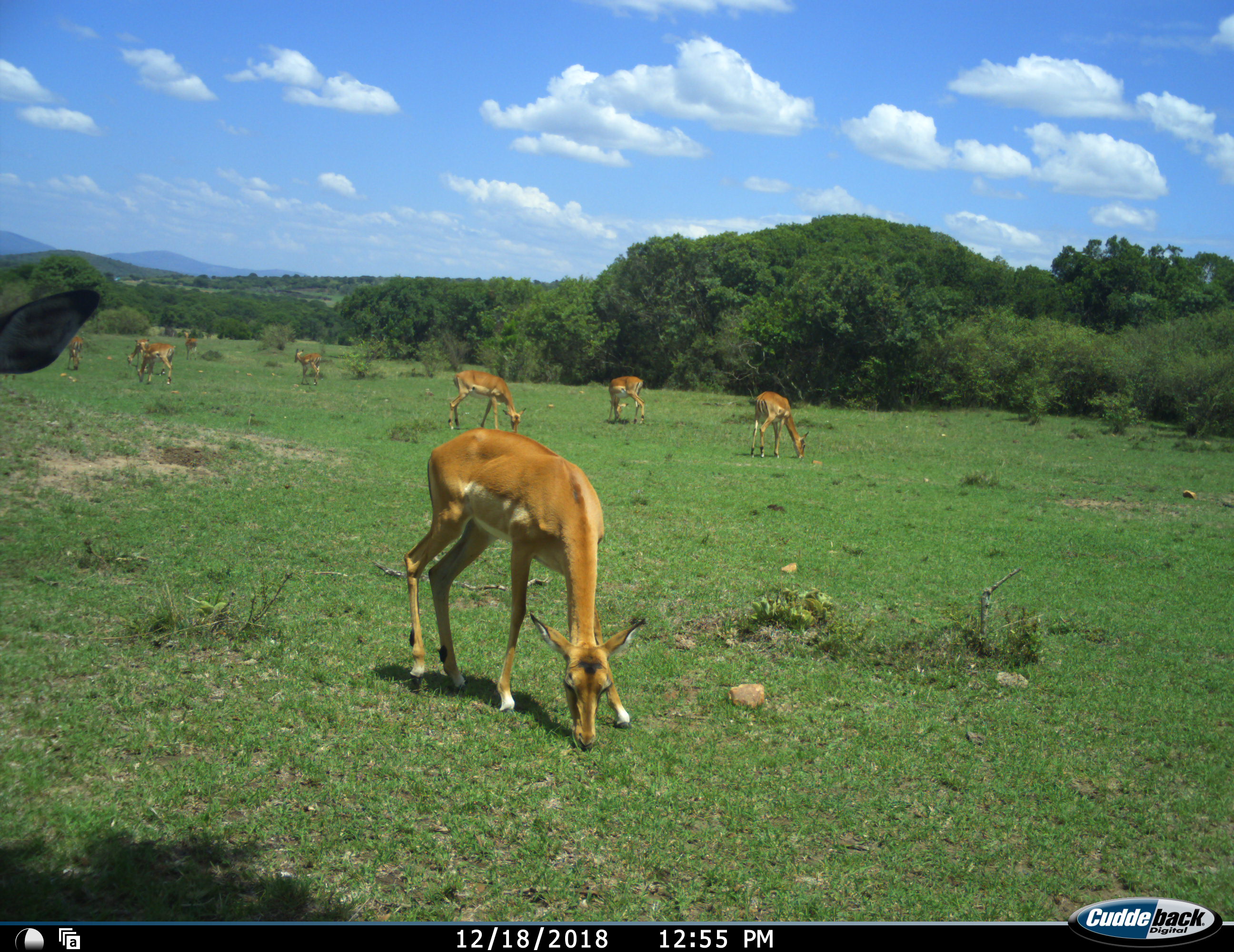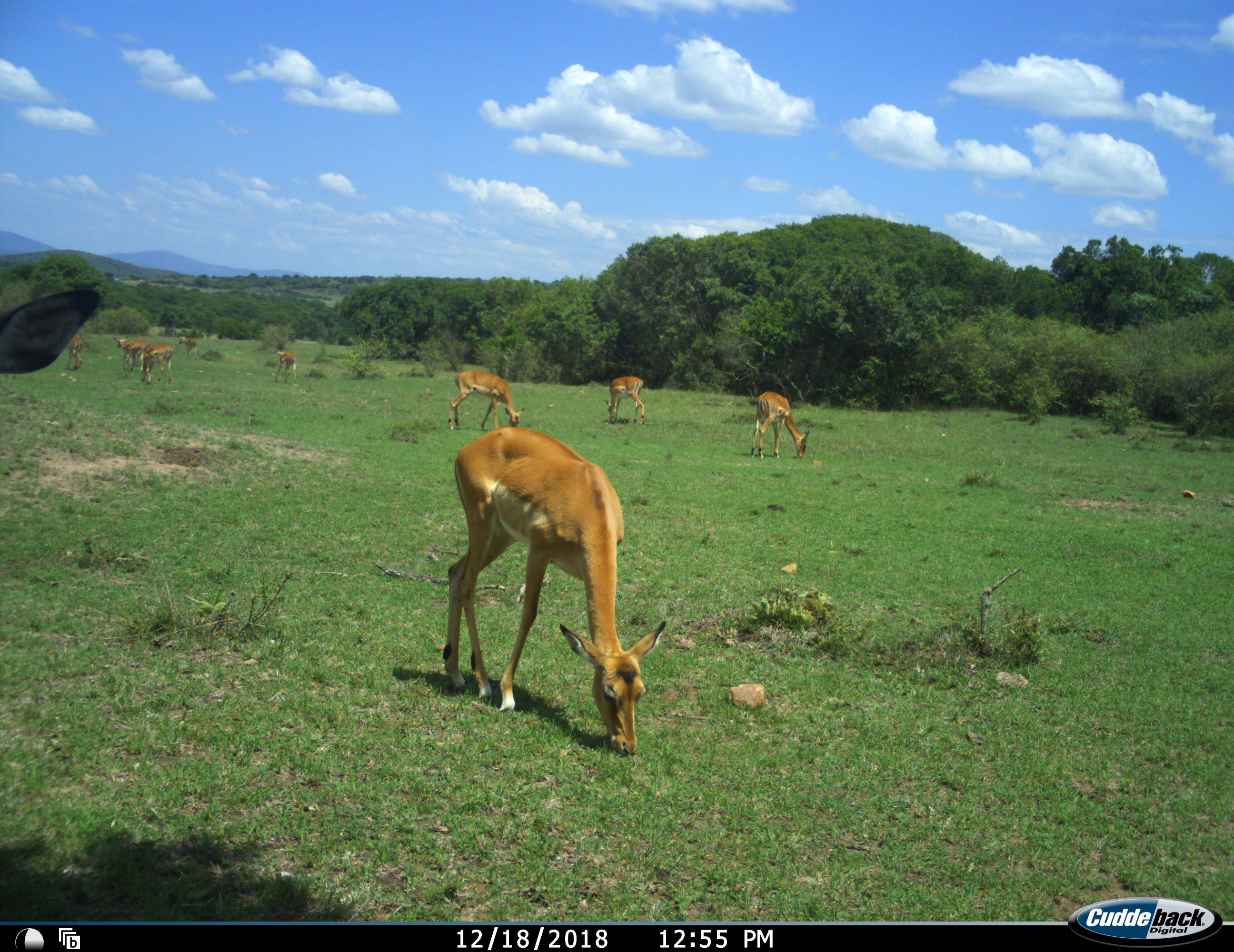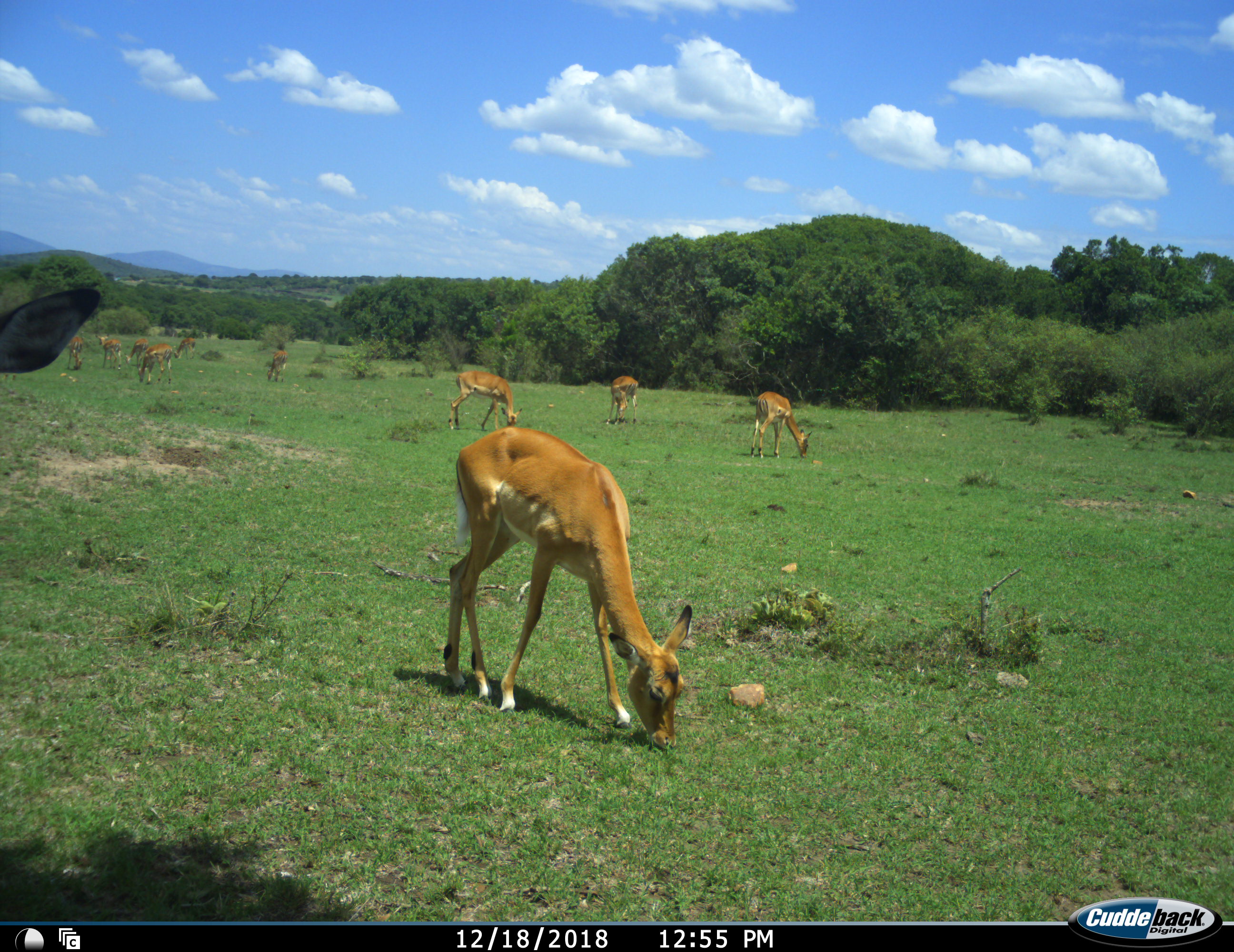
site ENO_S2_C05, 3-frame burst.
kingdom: Animalia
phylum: Chordata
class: Mammalia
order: Artiodactyla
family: Bovidae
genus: Aepyceros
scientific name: Aepyceros melampus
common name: impala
Impala (Aepyceros melampus), count 11-50. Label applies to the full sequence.